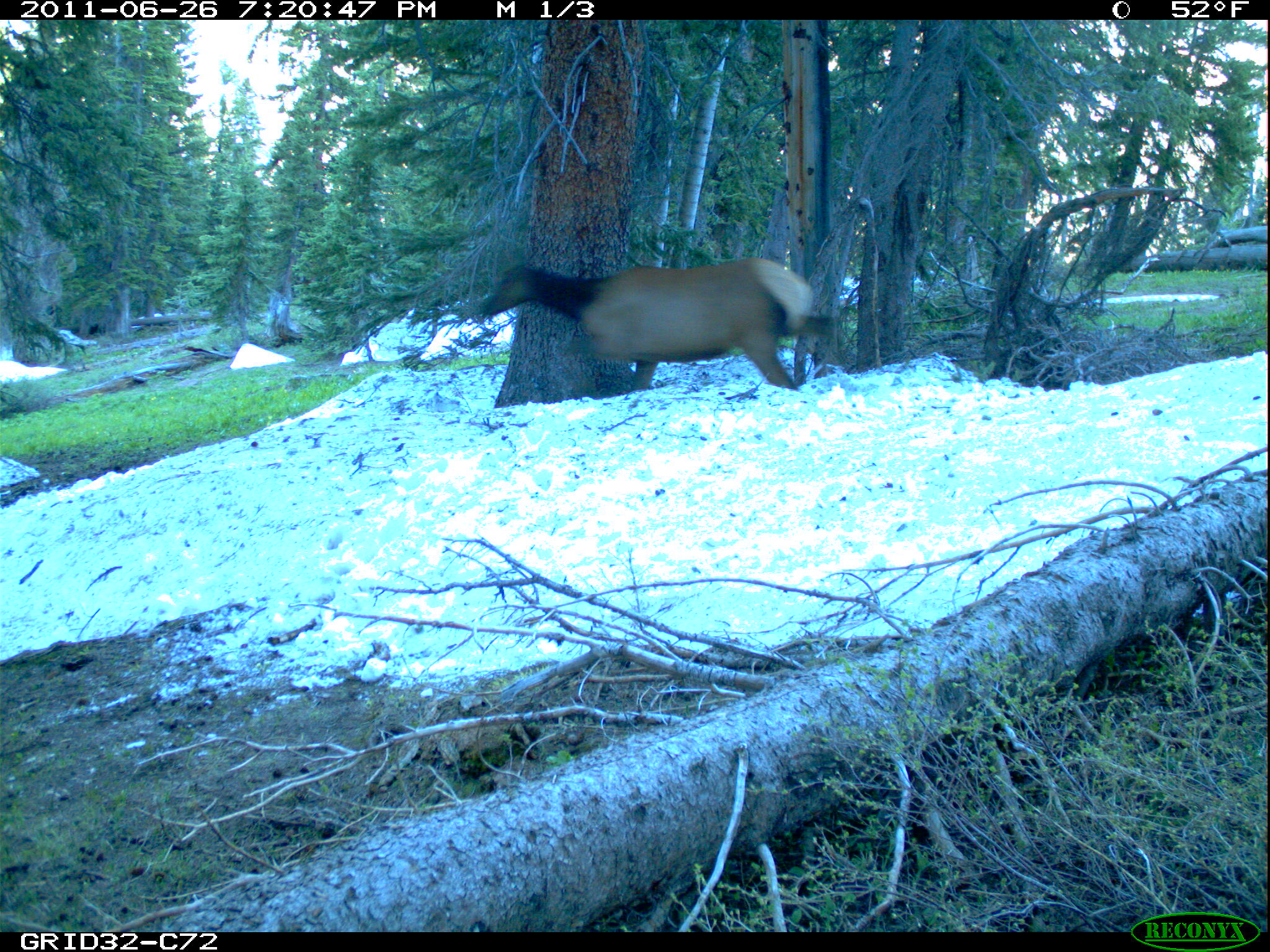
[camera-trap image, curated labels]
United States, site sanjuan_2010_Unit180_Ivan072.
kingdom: Animalia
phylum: Chordata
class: Mammalia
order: Artiodactyla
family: Cervidae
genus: Cervus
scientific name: Cervus elaphus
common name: red deer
Cervus elaphus (red deer).